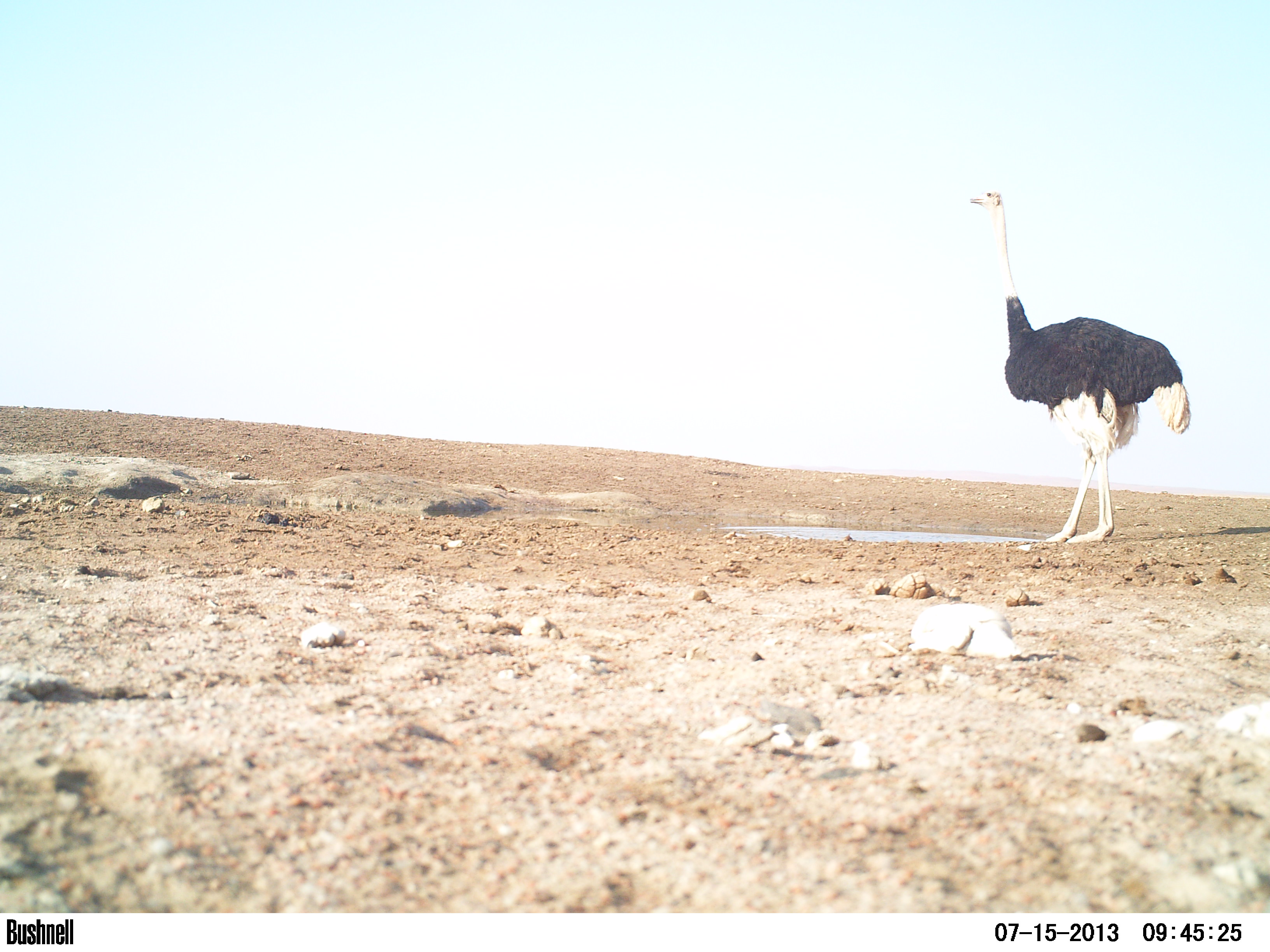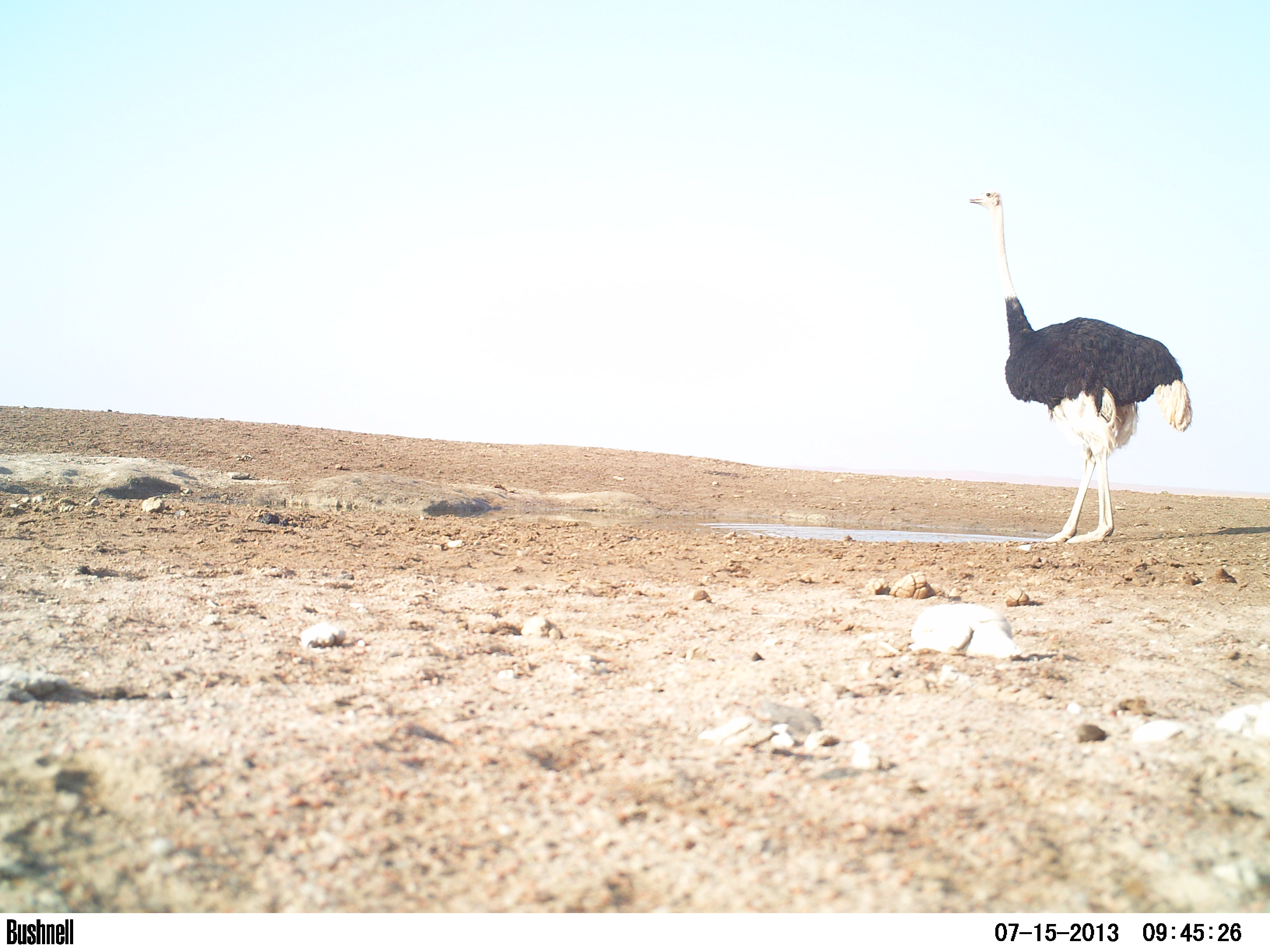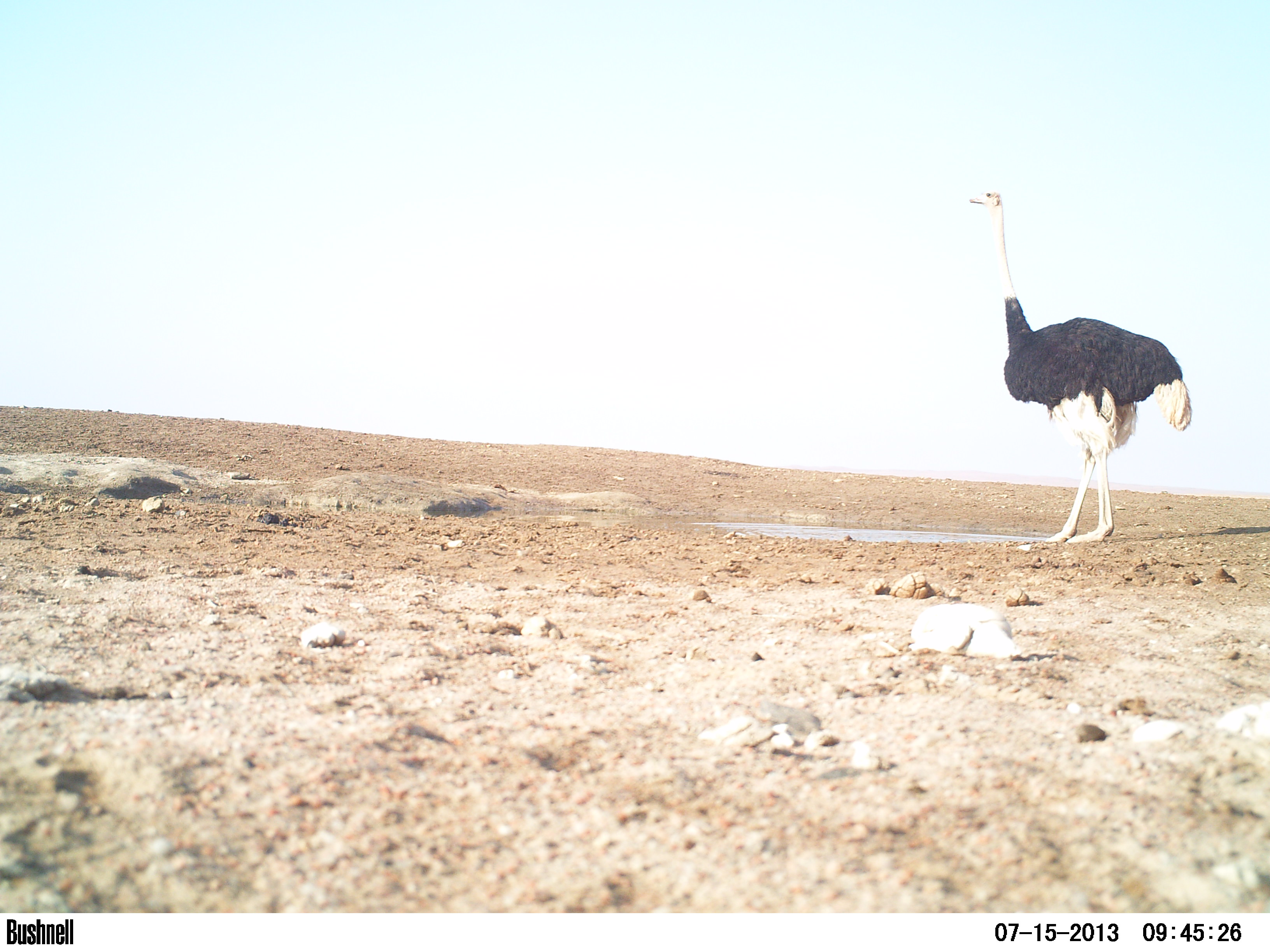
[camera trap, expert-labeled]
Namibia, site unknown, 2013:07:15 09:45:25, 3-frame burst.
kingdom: Animalia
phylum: Chordata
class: Mammalia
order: Artiodactyla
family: Bovidae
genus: Oryx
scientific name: Oryx gazella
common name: gemsbok